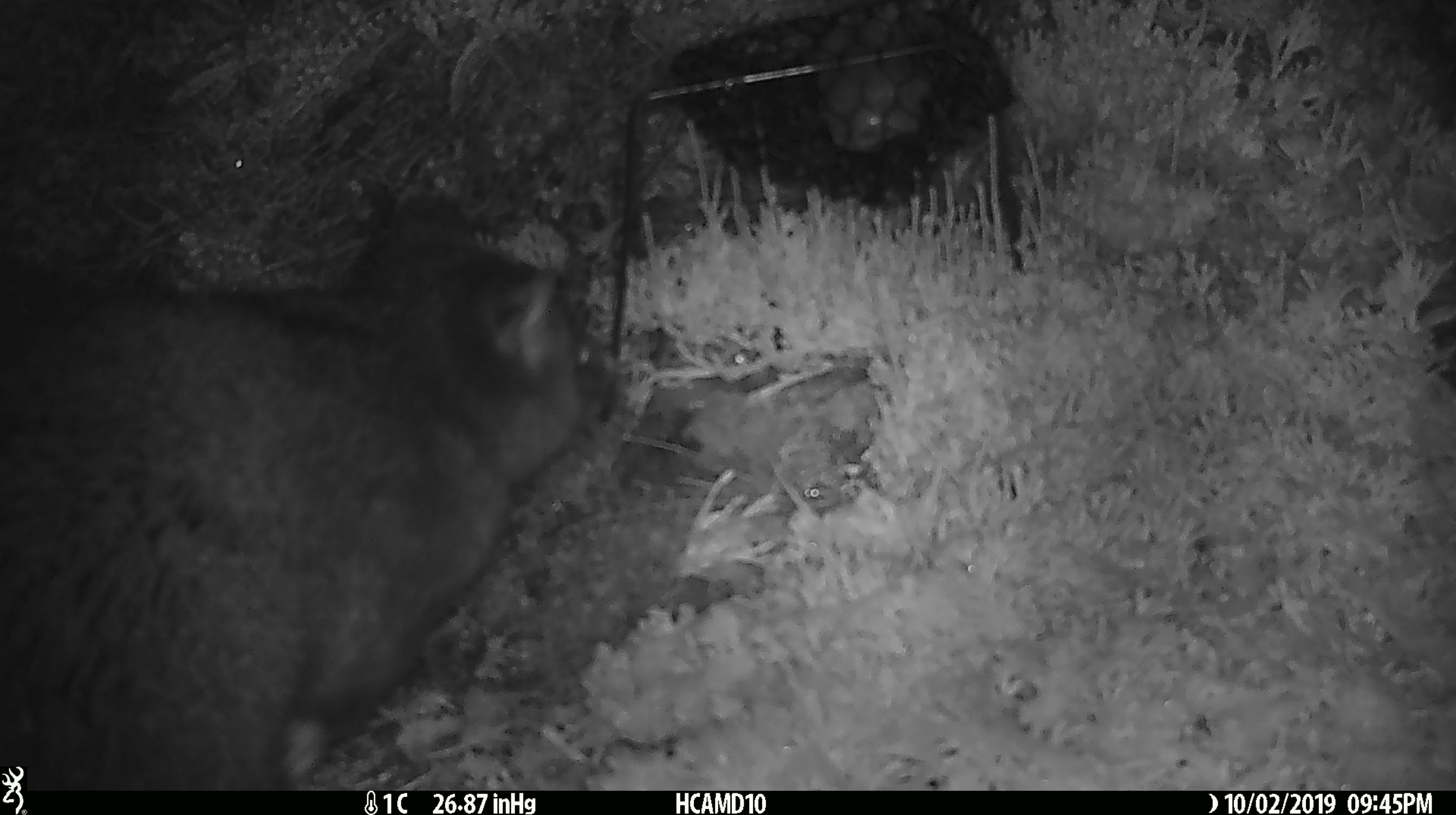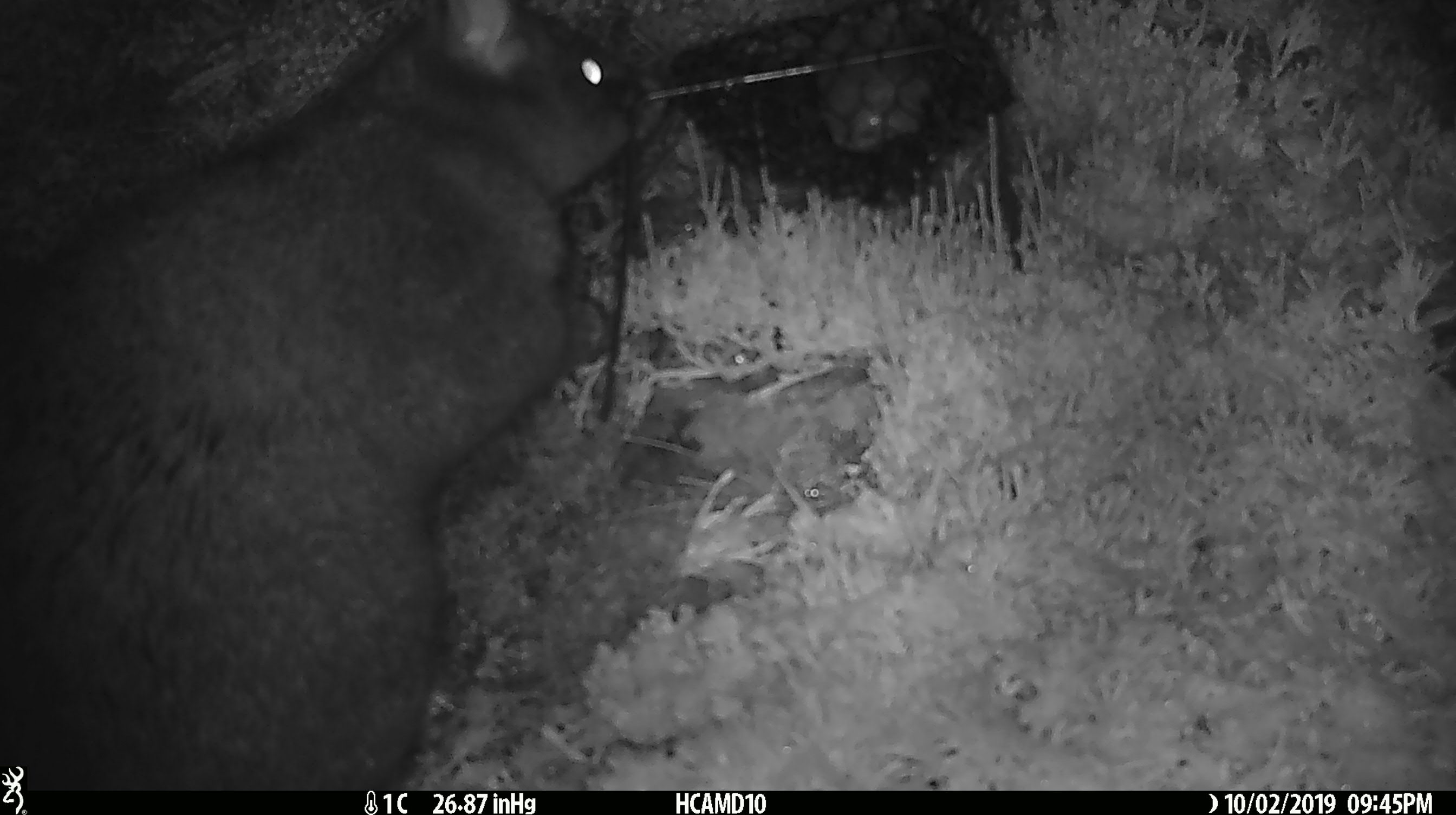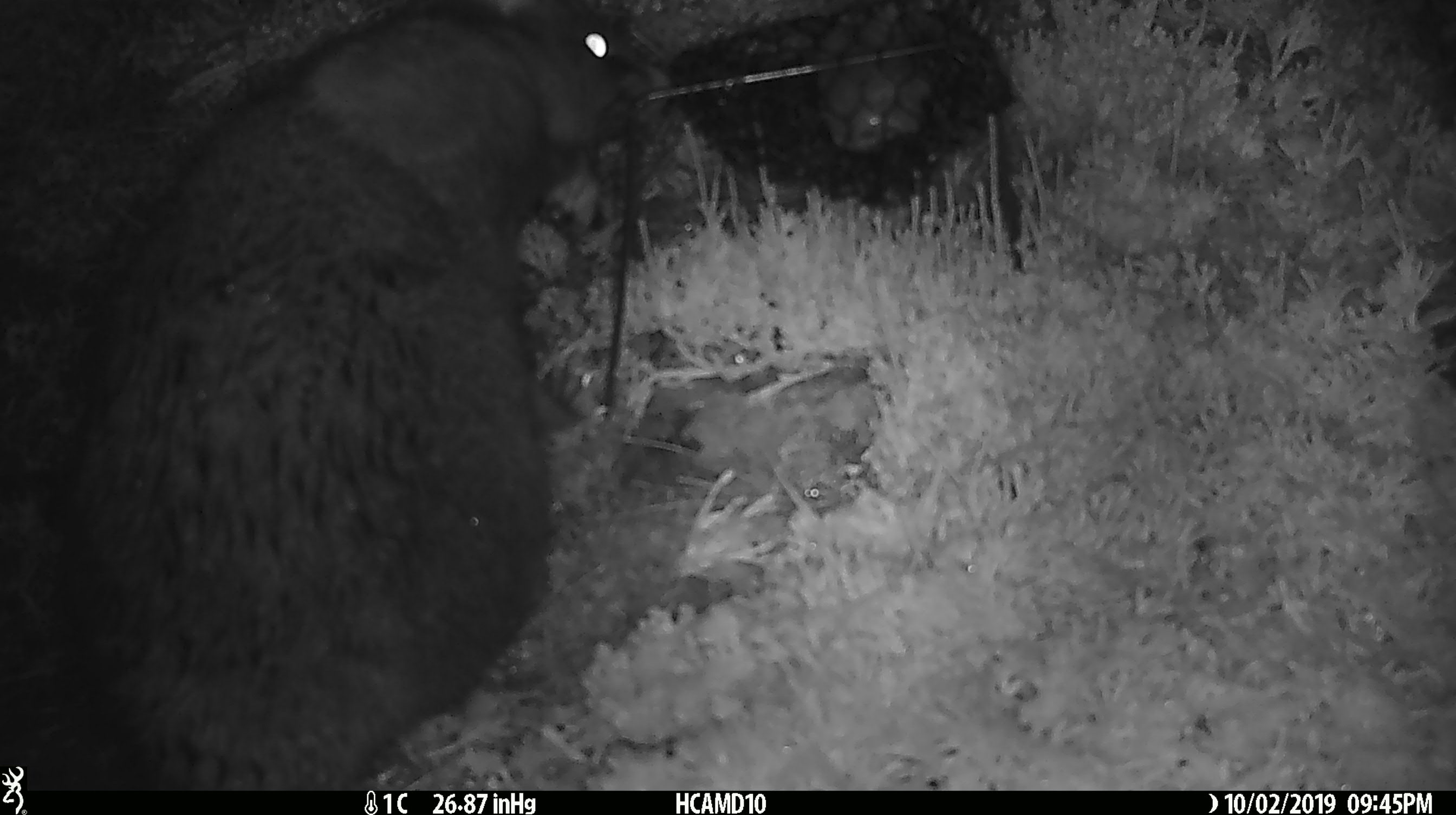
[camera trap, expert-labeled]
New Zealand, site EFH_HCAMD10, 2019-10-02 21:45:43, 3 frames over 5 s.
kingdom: Animalia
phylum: Chordata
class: Mammalia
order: Diprotodontia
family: Phalangeridae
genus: Trichosurus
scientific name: Trichosurus vulpecula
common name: common brushtail possum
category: possum